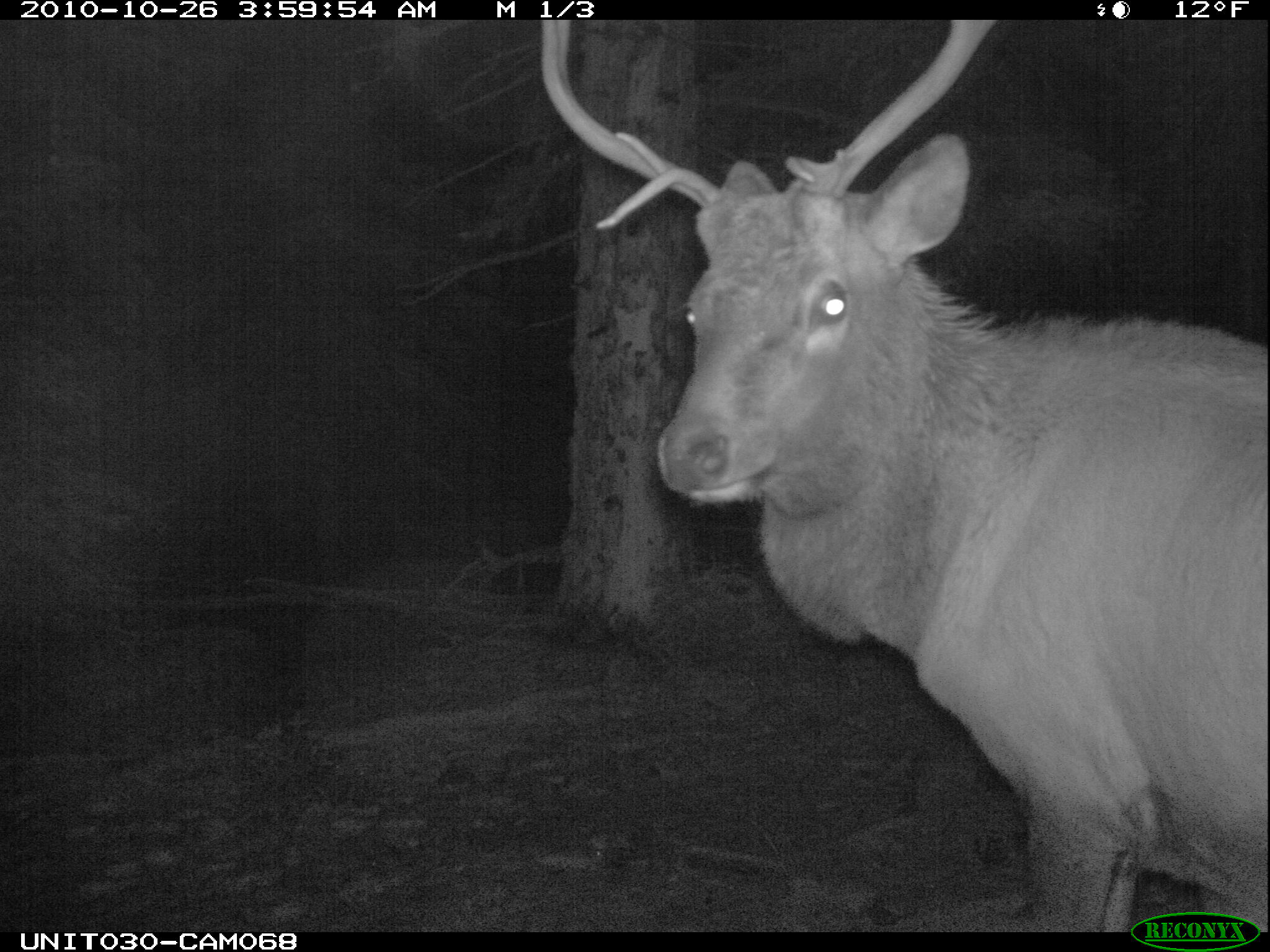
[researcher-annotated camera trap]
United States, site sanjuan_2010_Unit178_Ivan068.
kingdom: Animalia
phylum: Chordata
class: Mammalia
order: Artiodactyla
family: Cervidae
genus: Cervus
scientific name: Cervus elaphus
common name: red deer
Cervus elaphus (red deer).